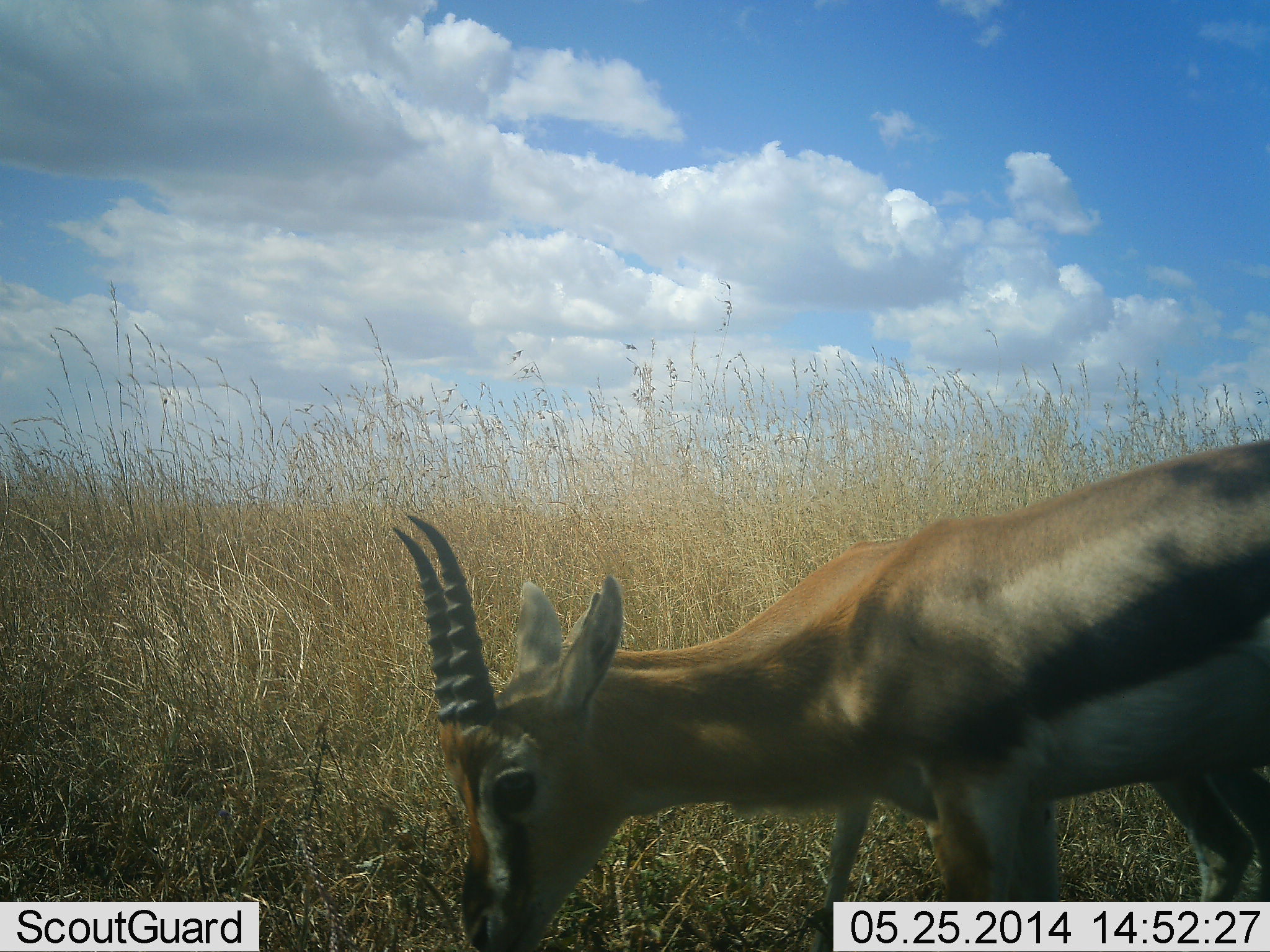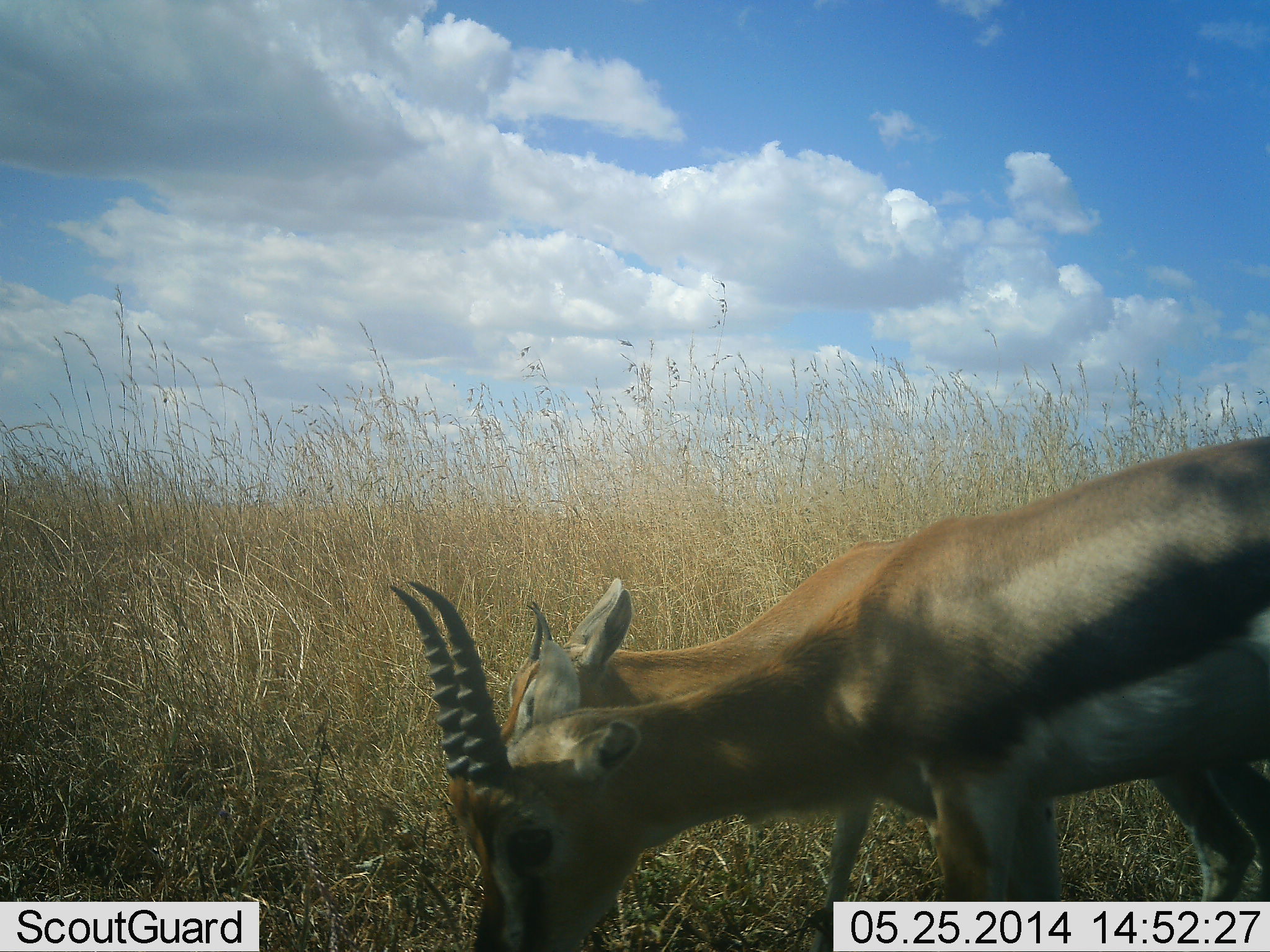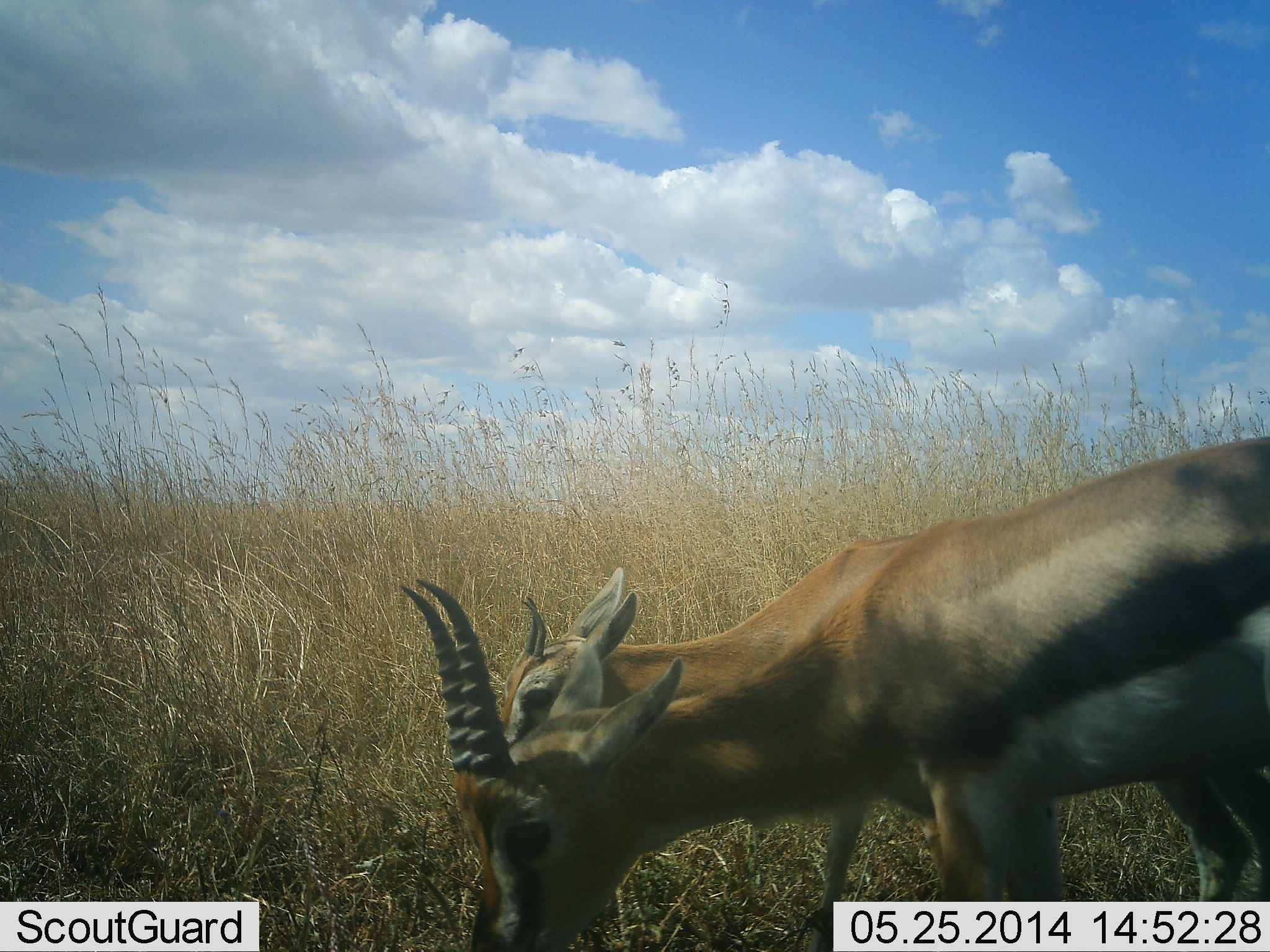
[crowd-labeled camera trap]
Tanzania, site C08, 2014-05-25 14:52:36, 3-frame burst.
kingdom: Animalia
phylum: Chordata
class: Mammalia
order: Artiodactyla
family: Bovidae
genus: Eudorcas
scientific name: Eudorcas thomsonii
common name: thomson's gazelle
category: gazellethomsons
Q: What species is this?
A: Gazellethomsons (thomson's gazelle) (Eudorcas thomsonii).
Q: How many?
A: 2.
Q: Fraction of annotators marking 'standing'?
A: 30%.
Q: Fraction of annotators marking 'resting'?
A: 0%.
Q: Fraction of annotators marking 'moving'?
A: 0%.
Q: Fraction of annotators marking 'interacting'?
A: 0%.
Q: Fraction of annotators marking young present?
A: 0%.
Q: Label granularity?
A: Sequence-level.